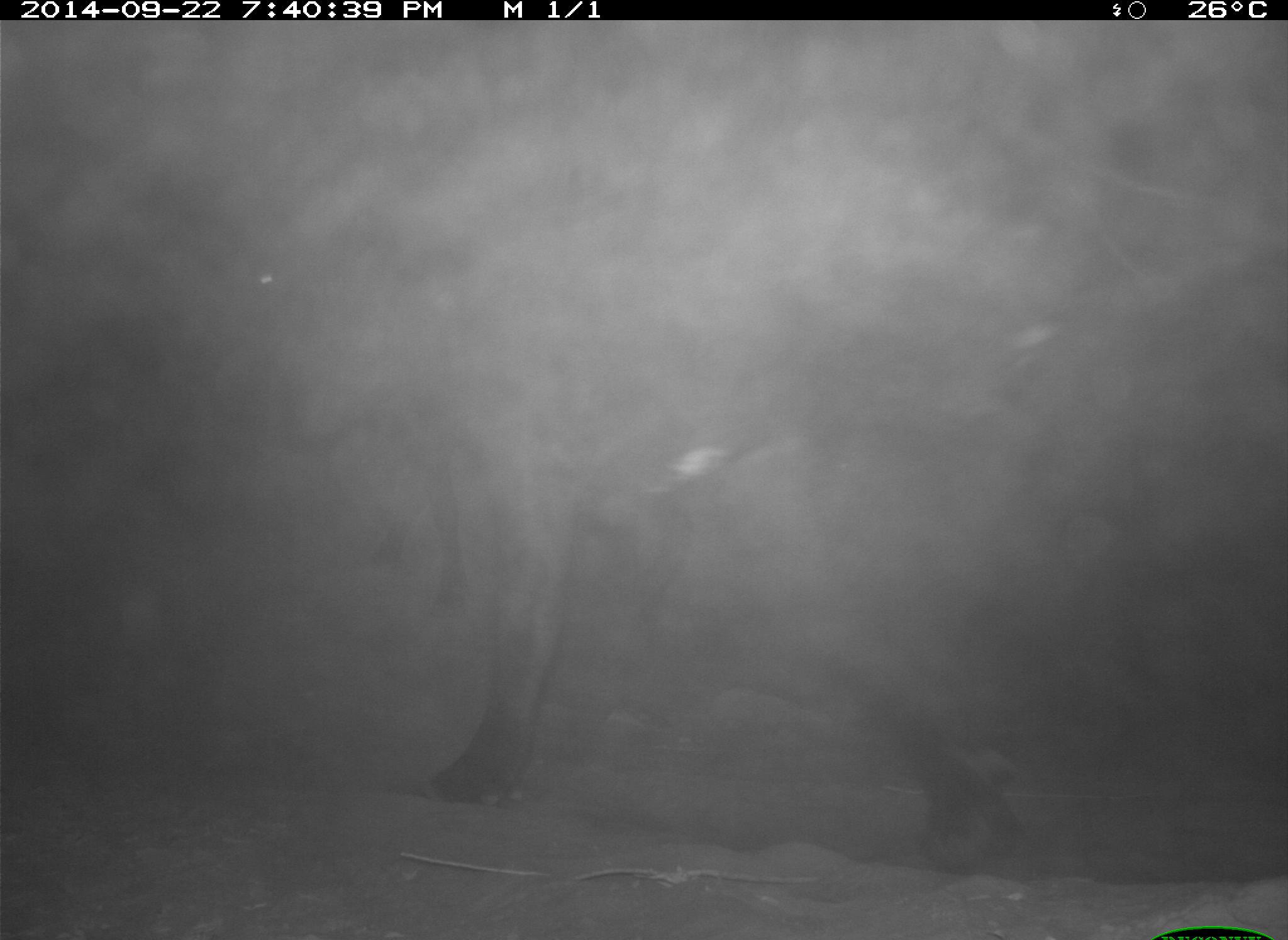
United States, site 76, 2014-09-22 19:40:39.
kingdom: Animalia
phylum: Chordata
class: Mammalia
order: Artiodactyla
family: Bovidae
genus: Bos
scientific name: Bos taurus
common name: cow